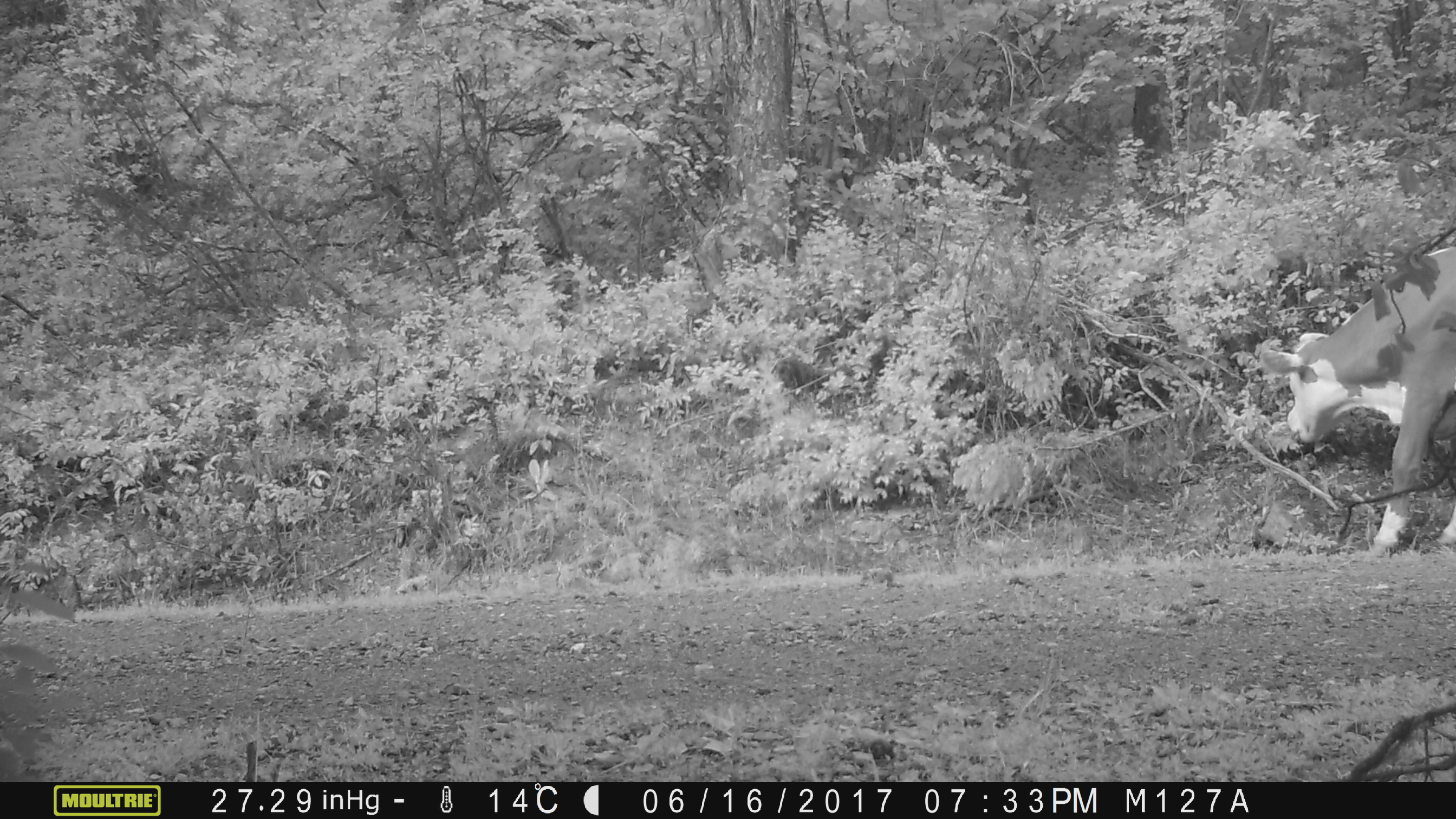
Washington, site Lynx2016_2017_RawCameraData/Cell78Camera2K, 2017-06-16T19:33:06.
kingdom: Animalia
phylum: Chordata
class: Mammalia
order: Artiodactyla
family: Bovidae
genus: Bos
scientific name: Bos taurus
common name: domestic cattle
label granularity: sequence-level